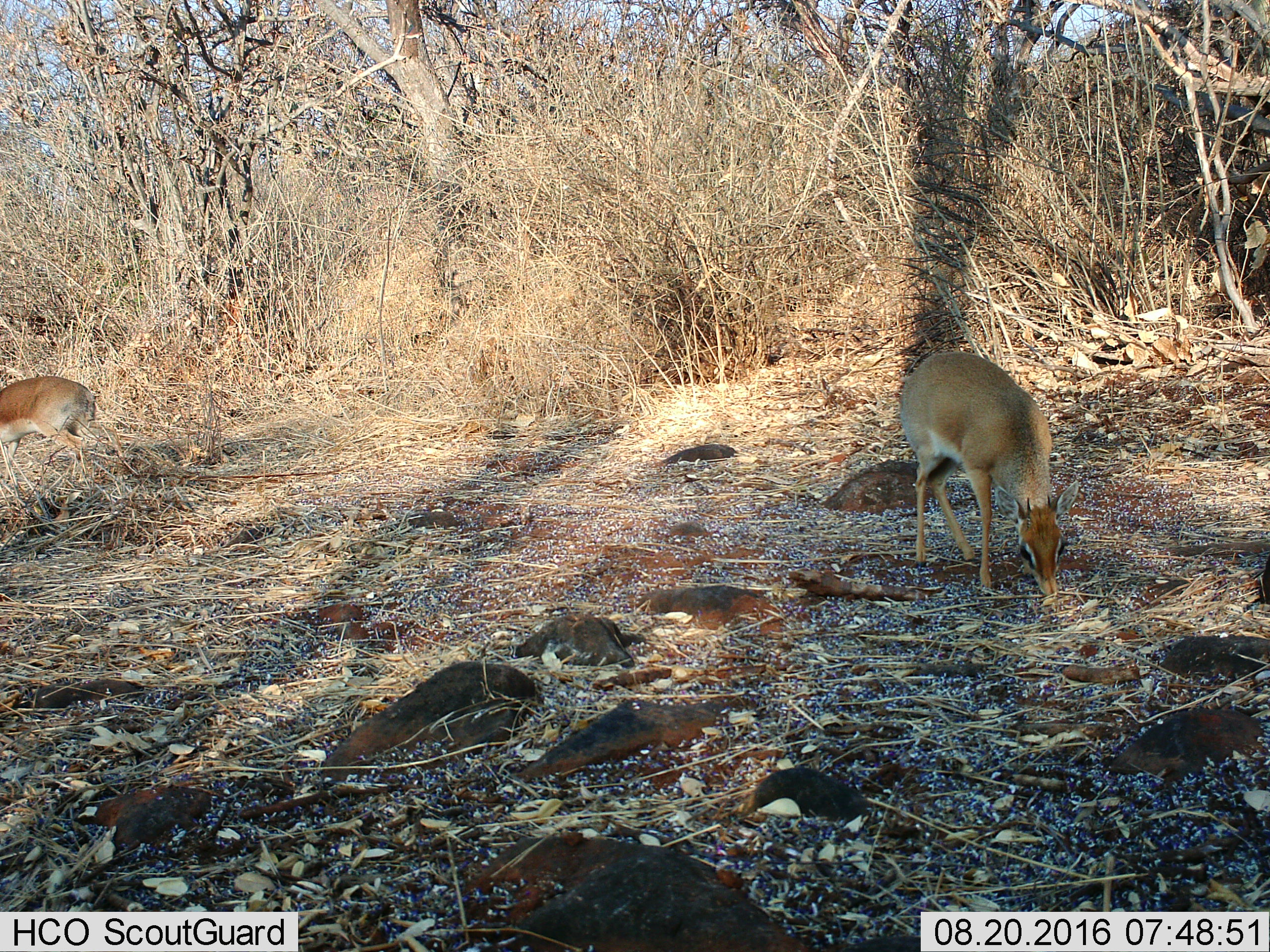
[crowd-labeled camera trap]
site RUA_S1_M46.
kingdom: Animalia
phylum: Chordata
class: Mammalia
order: Artiodactyla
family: Bovidae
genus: Madoqua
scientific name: Madoqua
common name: dik-dik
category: dikdik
Dikdik (dik-dik) (Madoqua), count 2. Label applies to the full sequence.